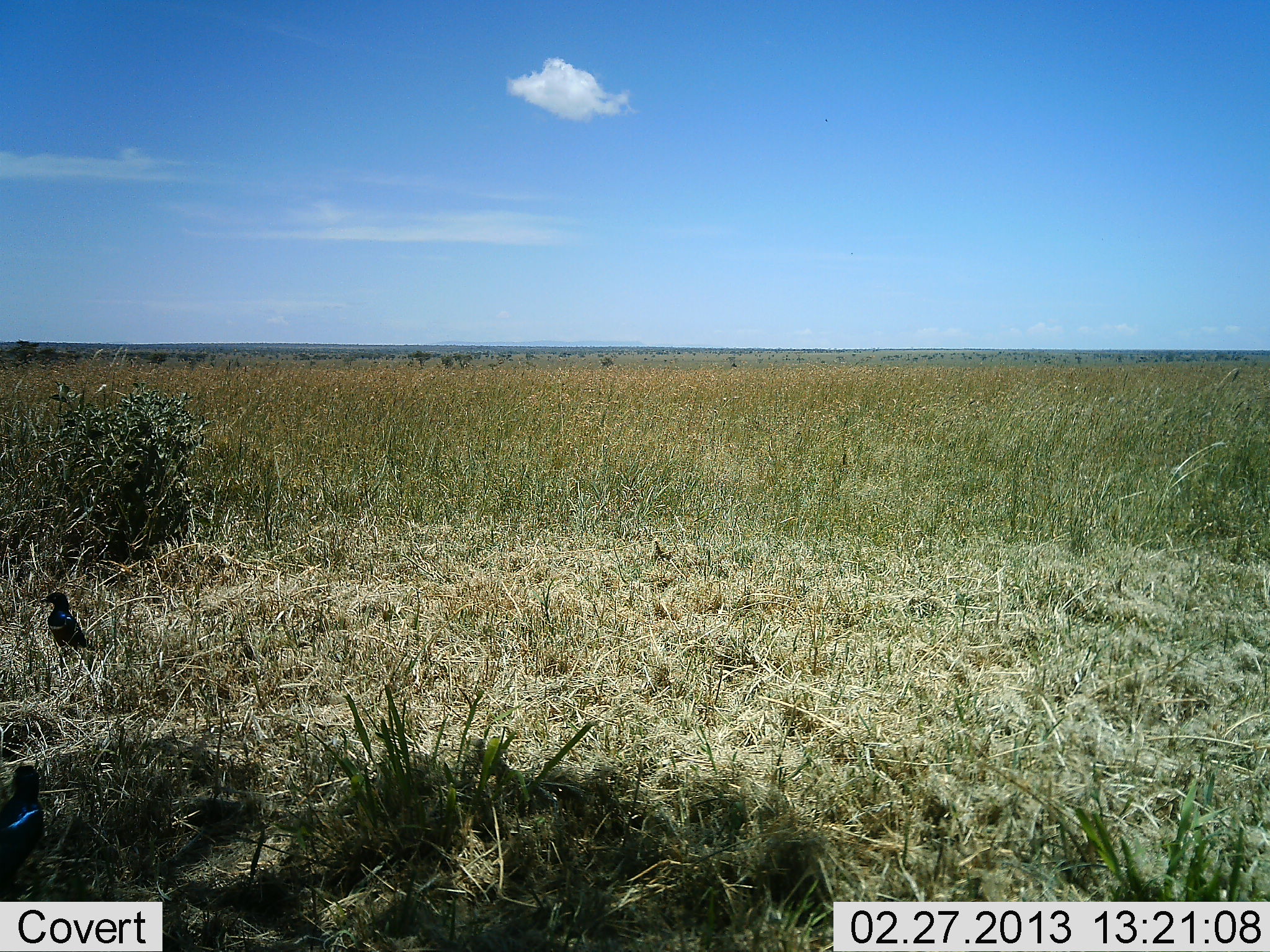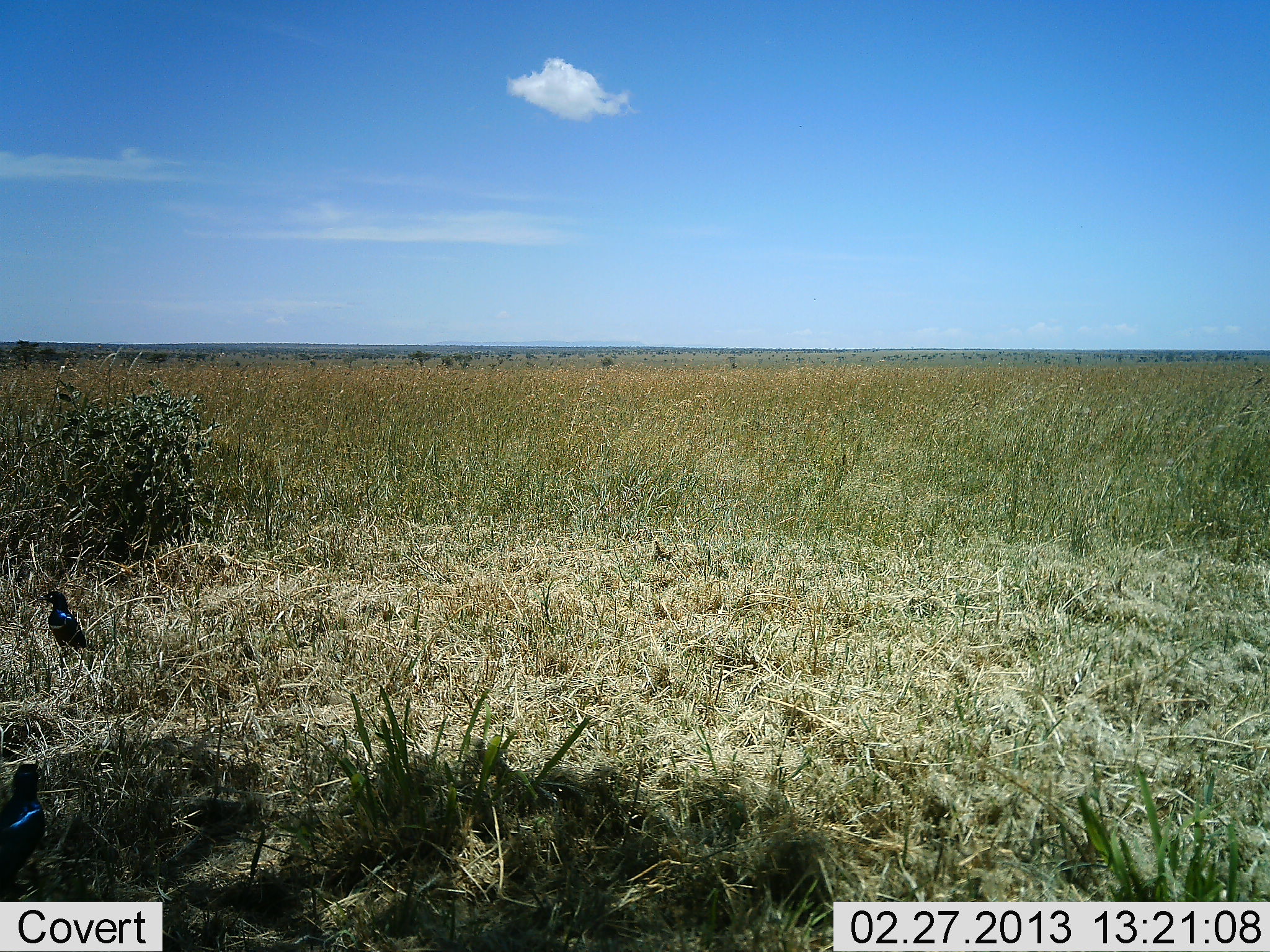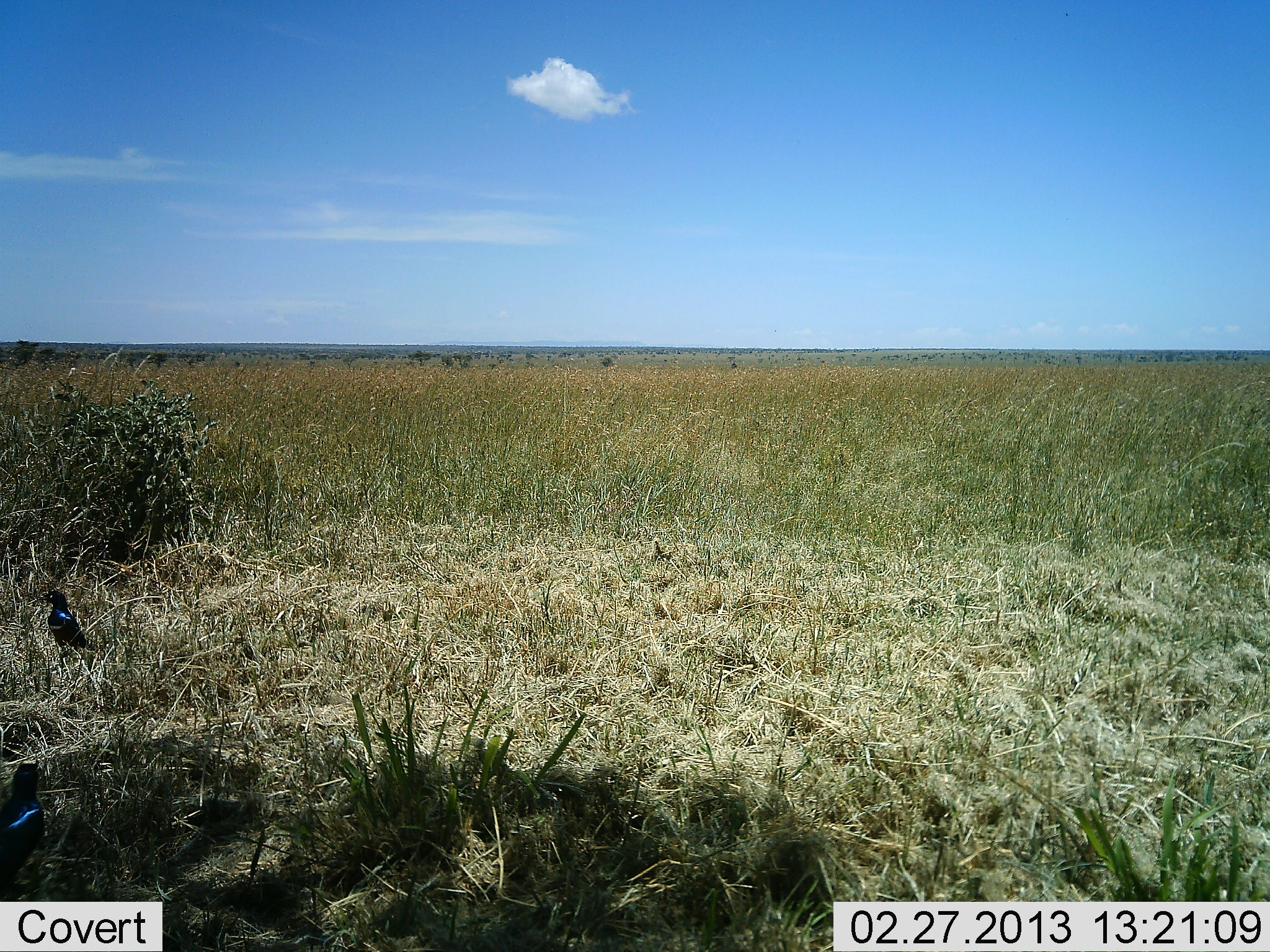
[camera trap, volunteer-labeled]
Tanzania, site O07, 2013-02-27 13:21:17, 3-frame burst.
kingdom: Animalia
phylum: Chordata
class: Aves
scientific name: Aves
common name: bird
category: otherbird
Otherbird (bird) (Aves), count 2. Behavior (volunteer vote fractions): standing 86%, resting 14%, moving 4%, interacting 0%. Young present (vote fraction): 0%. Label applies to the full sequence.